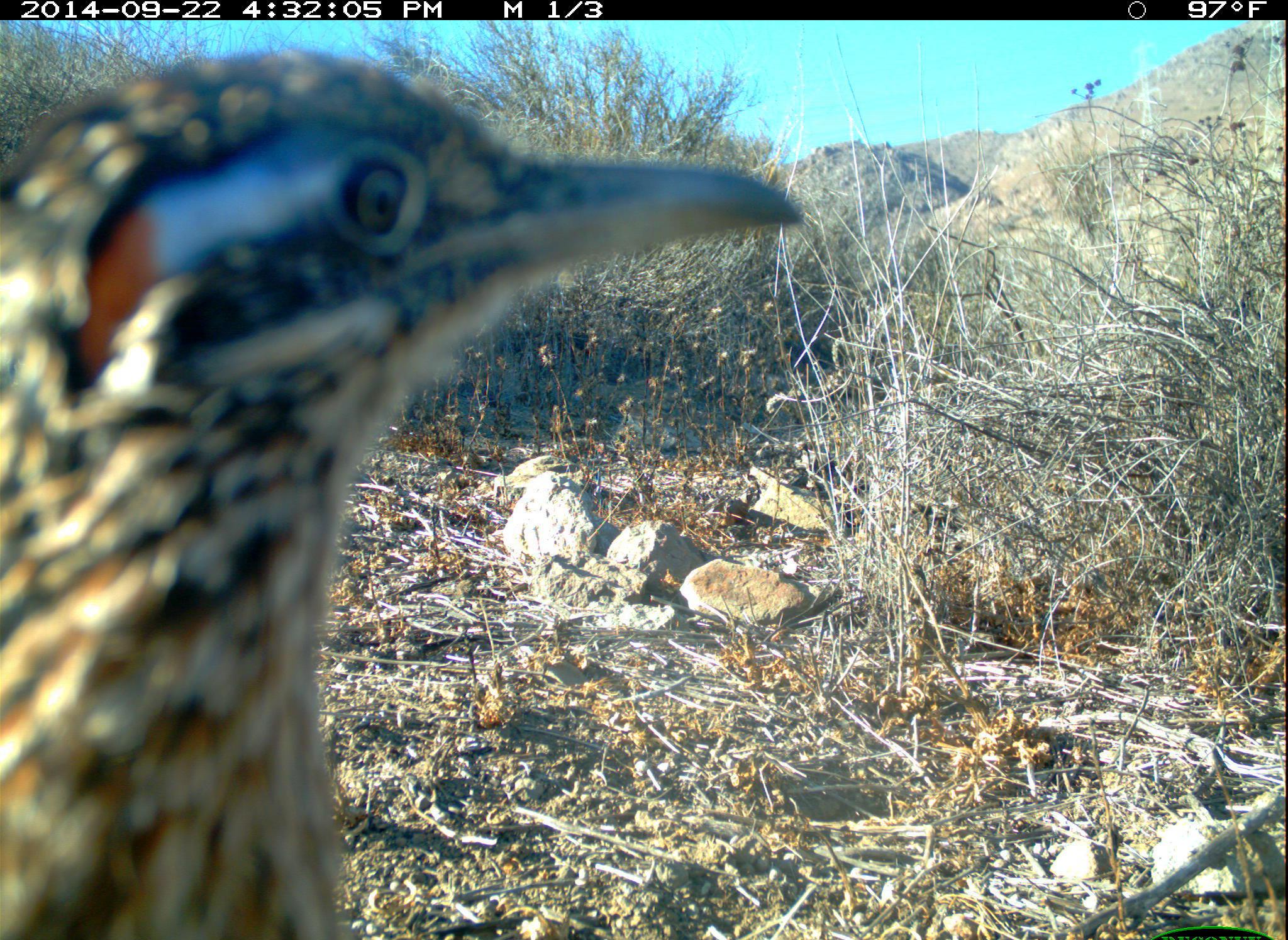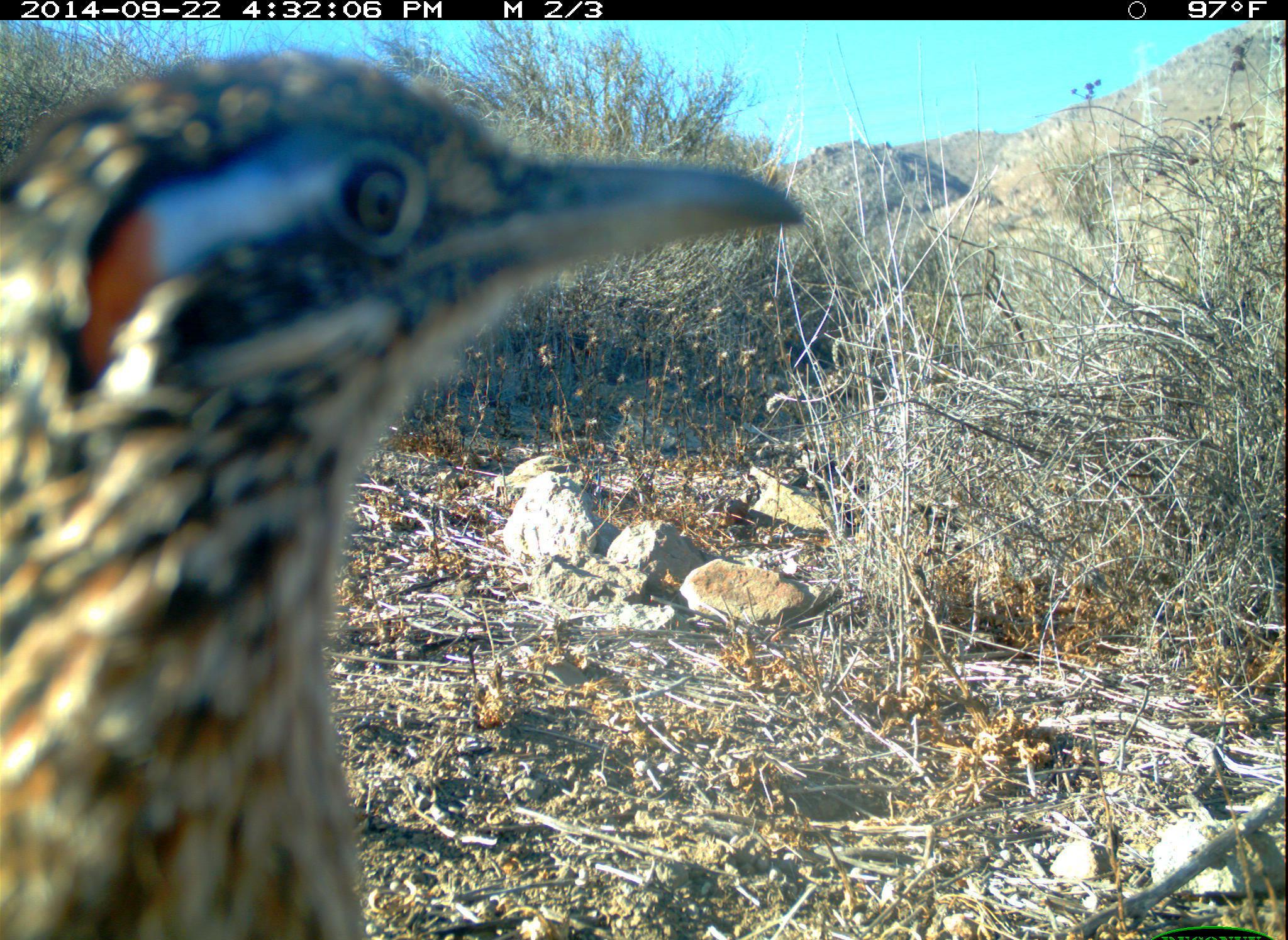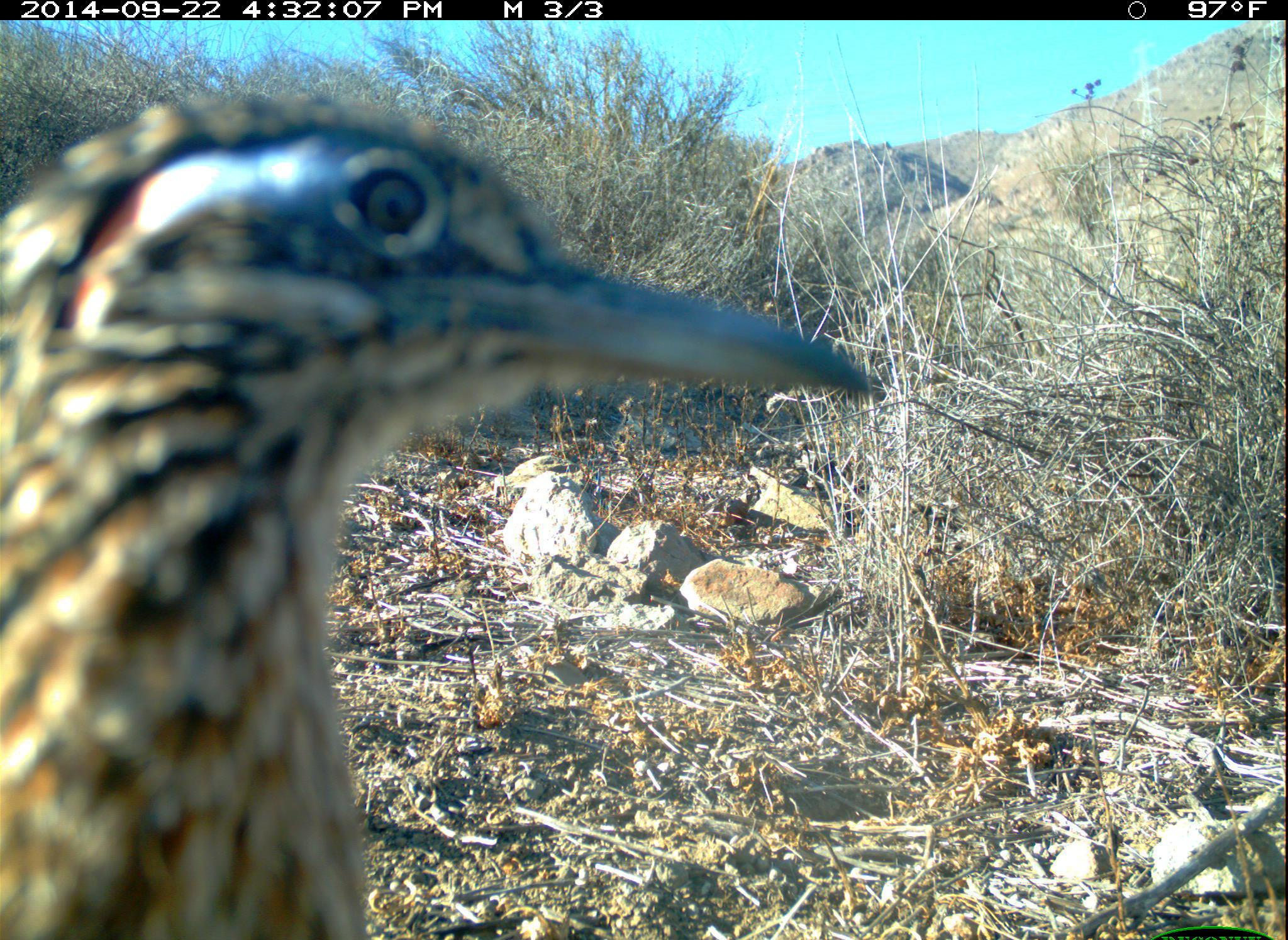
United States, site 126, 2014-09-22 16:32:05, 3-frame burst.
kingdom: Animalia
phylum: Chordata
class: Aves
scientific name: Aves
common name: bird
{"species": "bird (Aves)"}